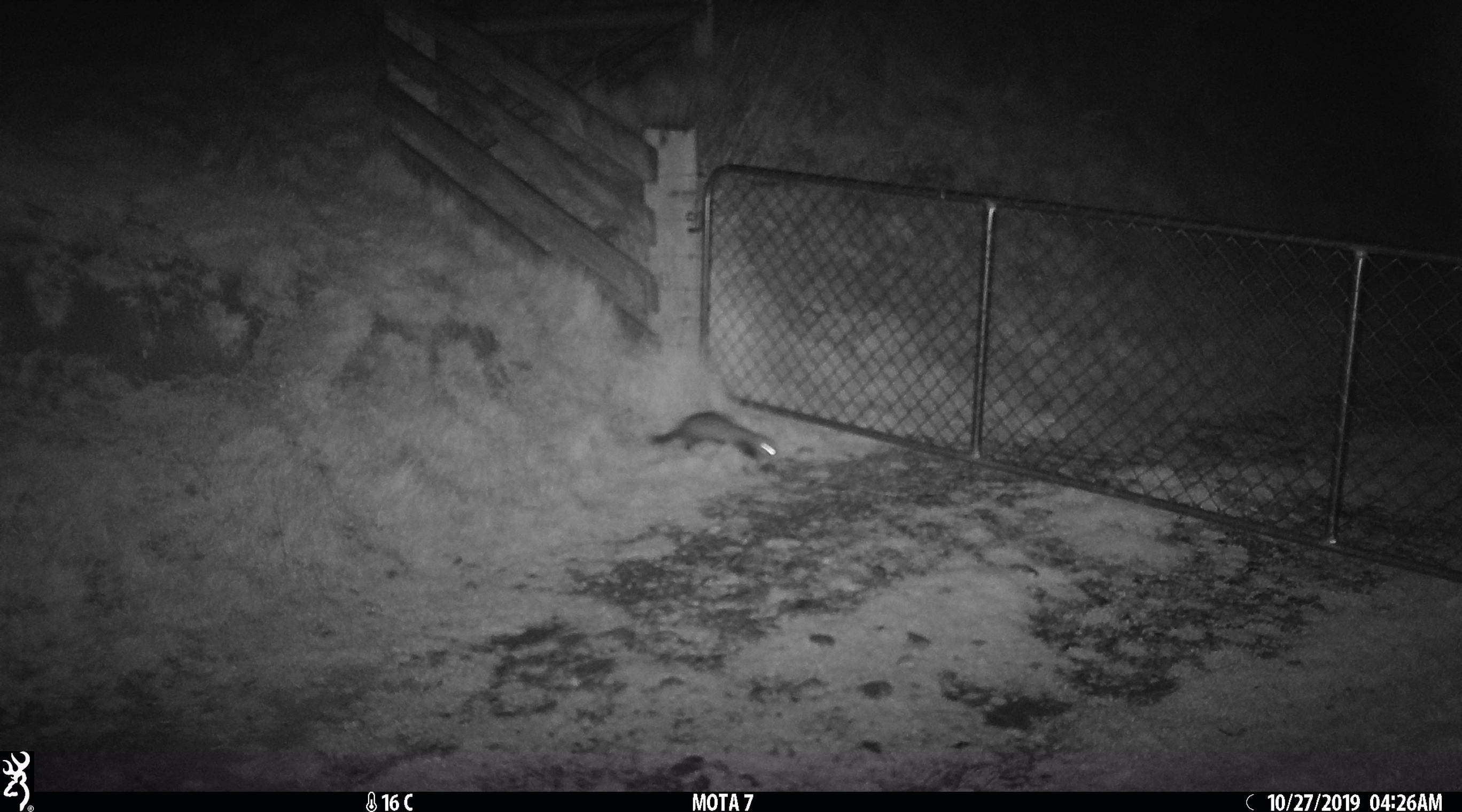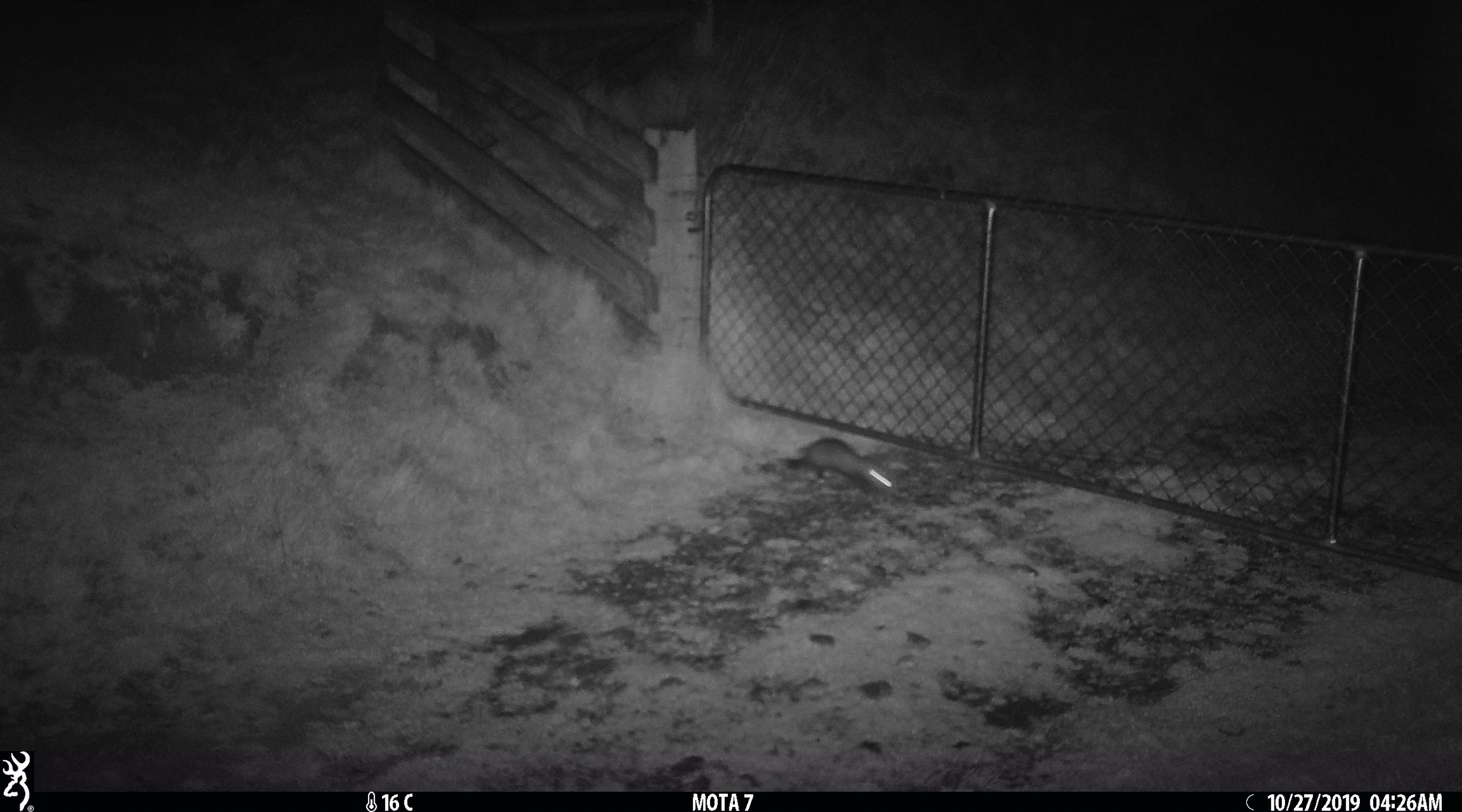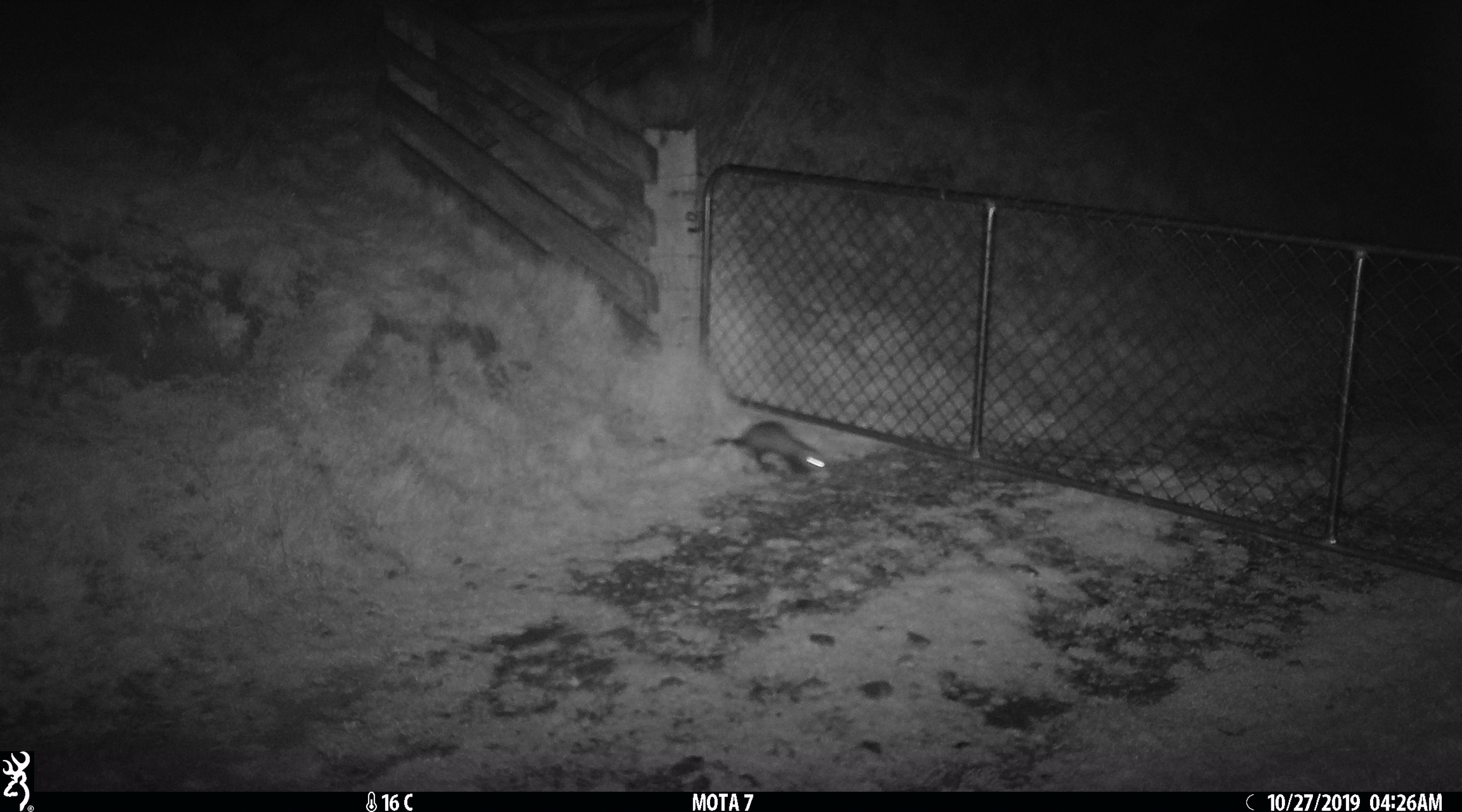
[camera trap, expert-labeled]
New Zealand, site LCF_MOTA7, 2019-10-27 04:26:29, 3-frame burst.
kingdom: Animalia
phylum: Chordata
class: Mammalia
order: Carnivora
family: Mustelidae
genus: Mustela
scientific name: Mustela furo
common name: ferret